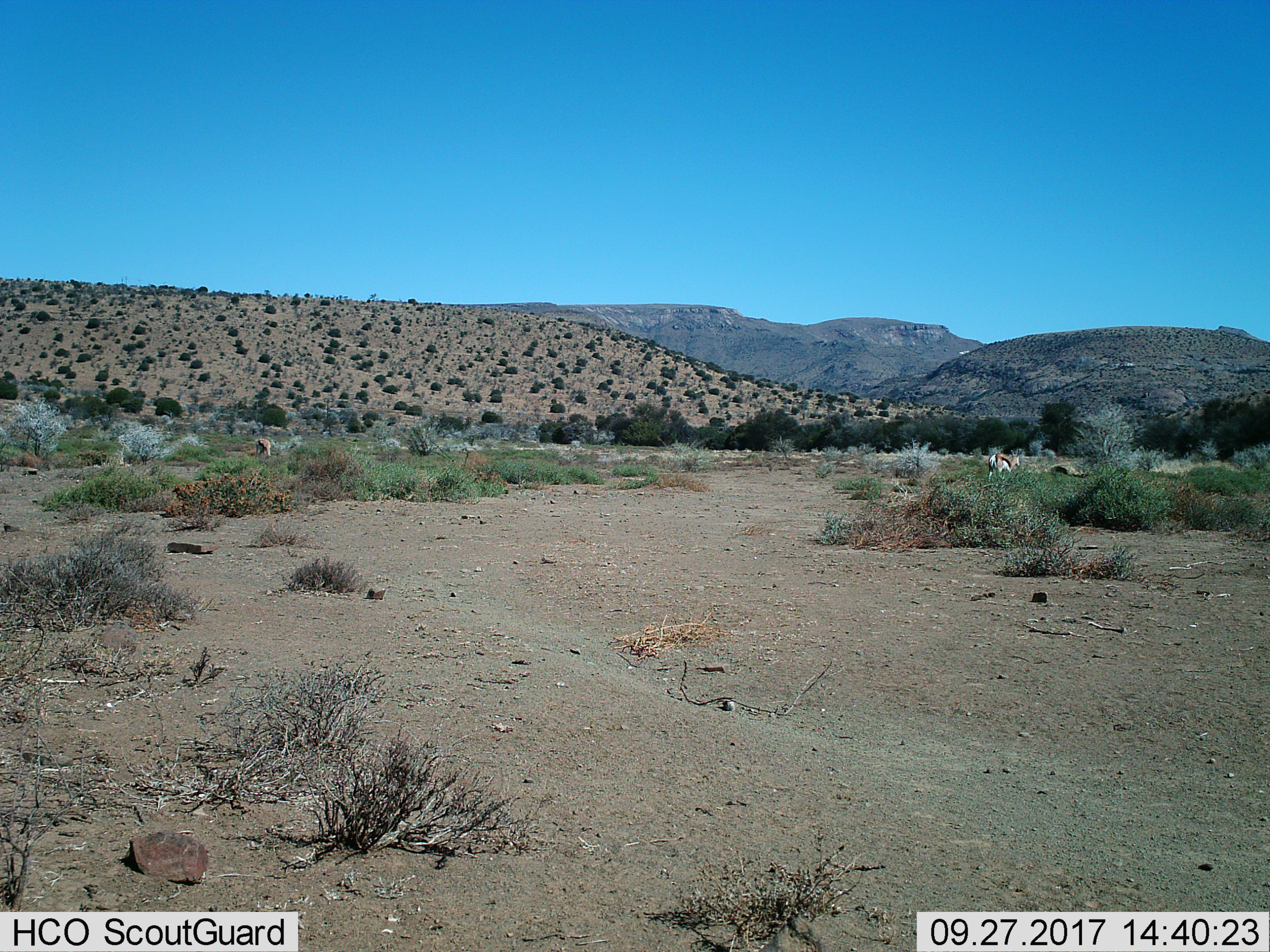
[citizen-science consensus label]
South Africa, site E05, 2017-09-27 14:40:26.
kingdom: Animalia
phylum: Chordata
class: Mammalia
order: Artiodactyla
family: Bovidae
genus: Antidorcas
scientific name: Antidorcas marsupialis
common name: springbok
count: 2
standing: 40%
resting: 0%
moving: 20%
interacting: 0%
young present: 0%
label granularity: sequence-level